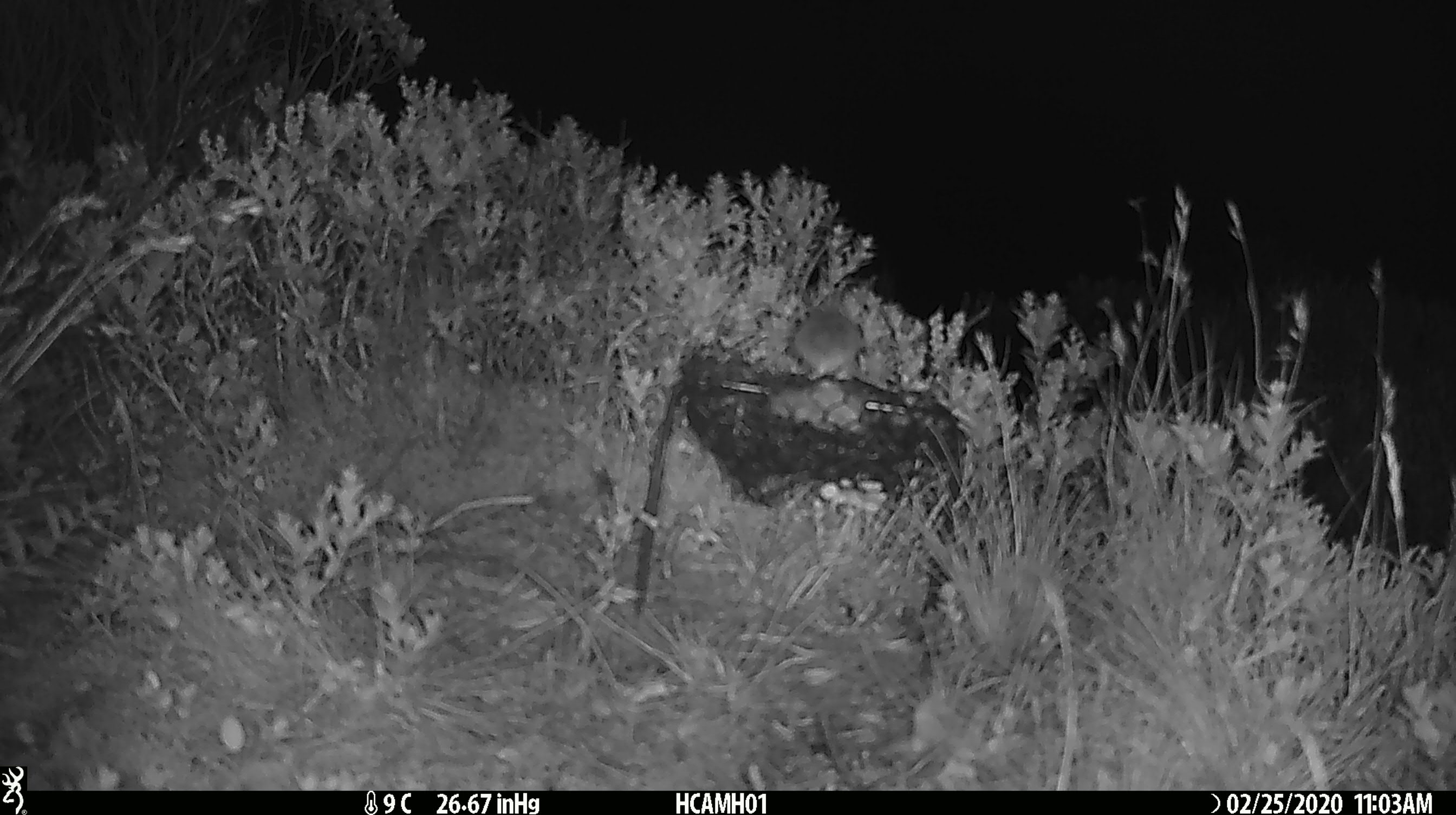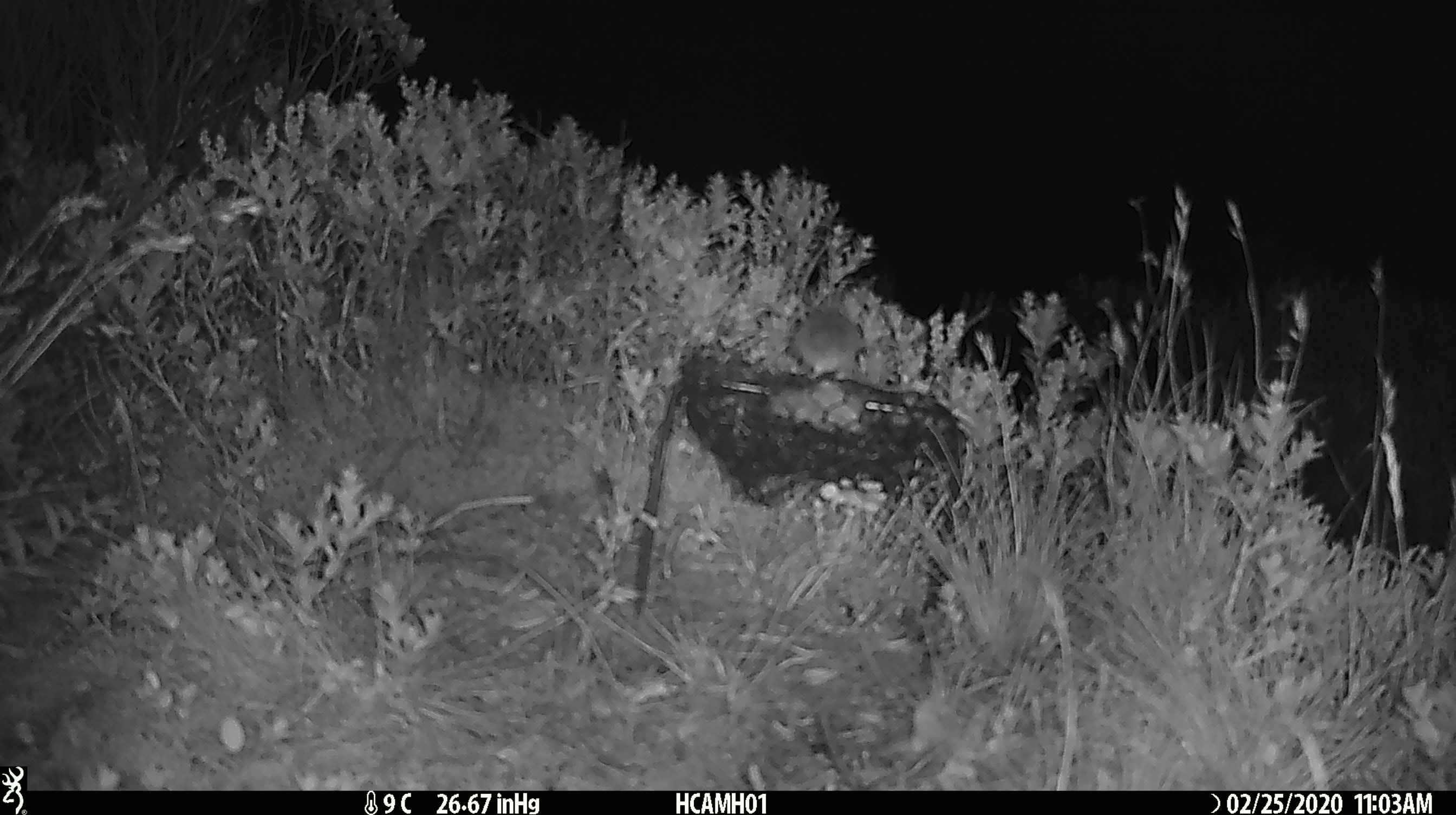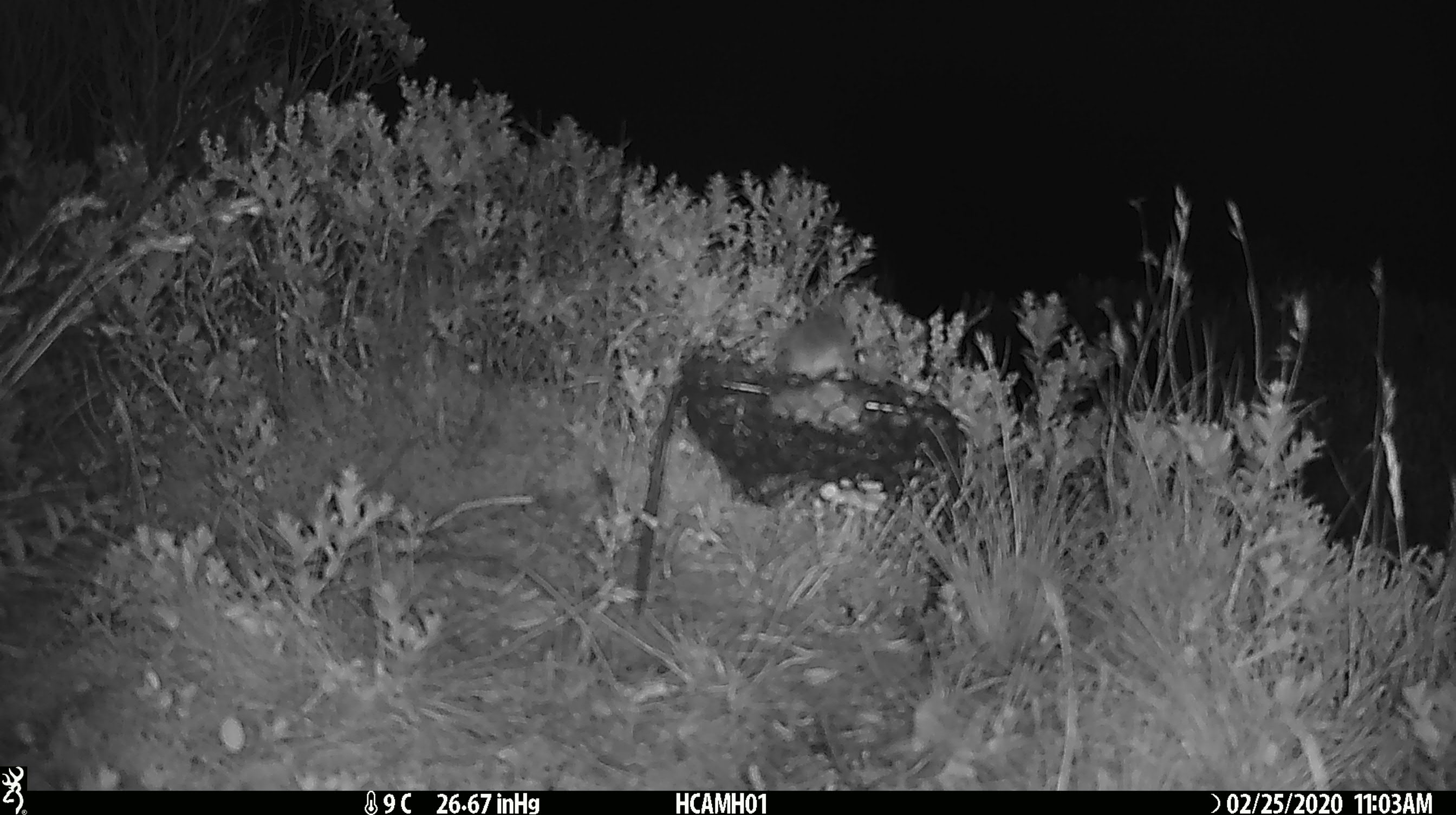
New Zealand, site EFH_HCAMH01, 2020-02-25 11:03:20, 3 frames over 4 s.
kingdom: Animalia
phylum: Chordata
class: Mammalia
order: Rodentia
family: Muridae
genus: Mus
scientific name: Mus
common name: mouse